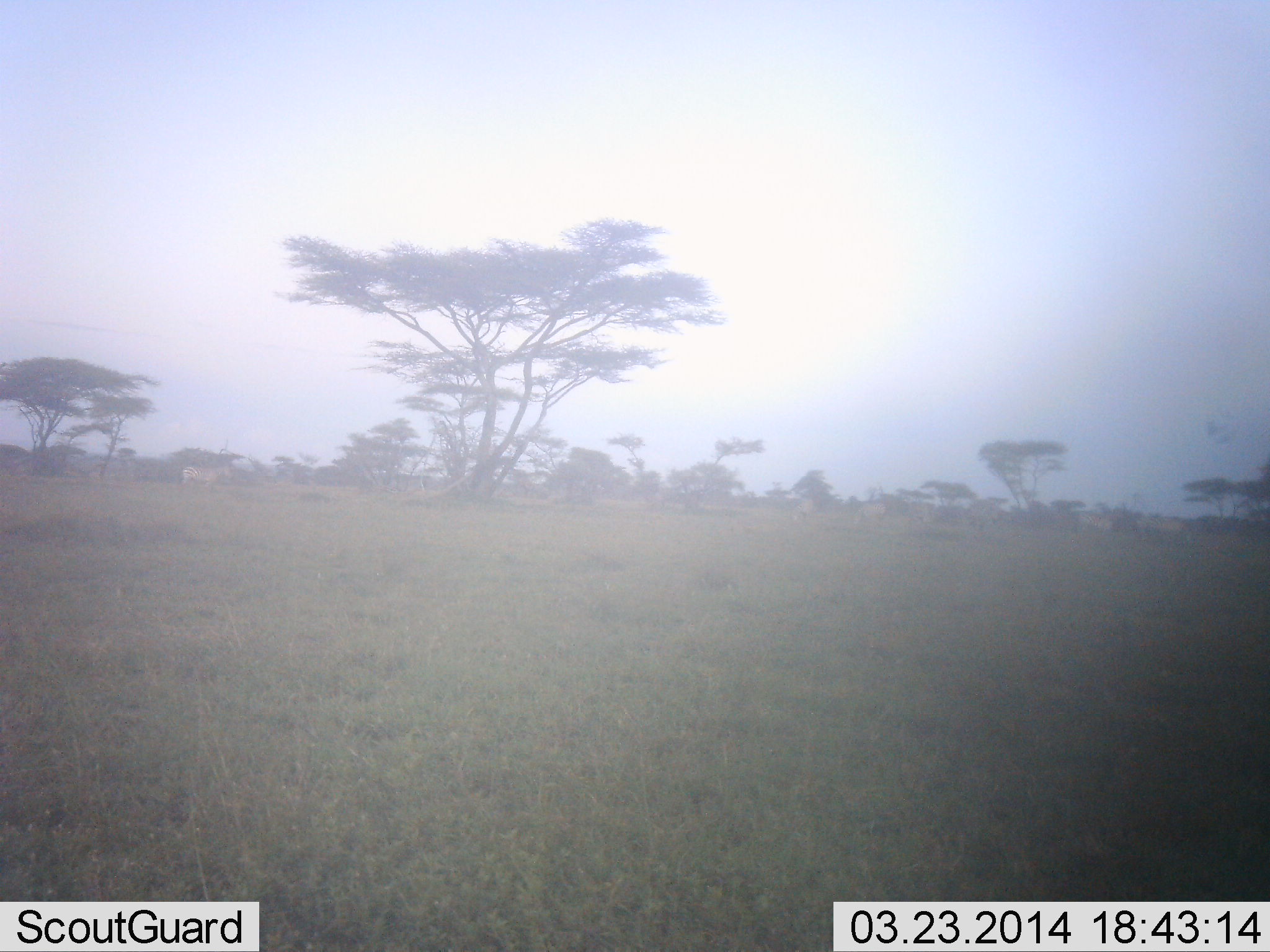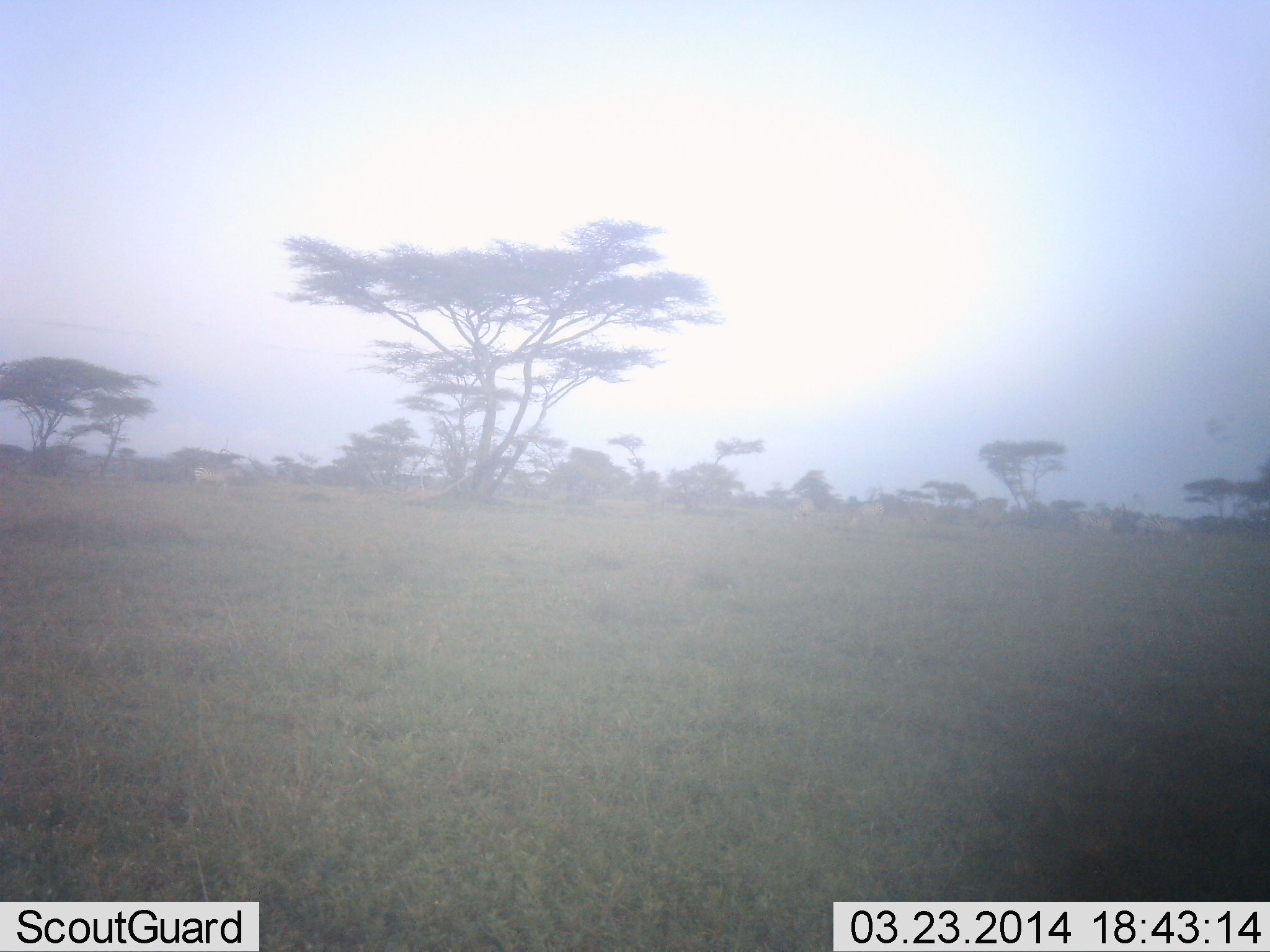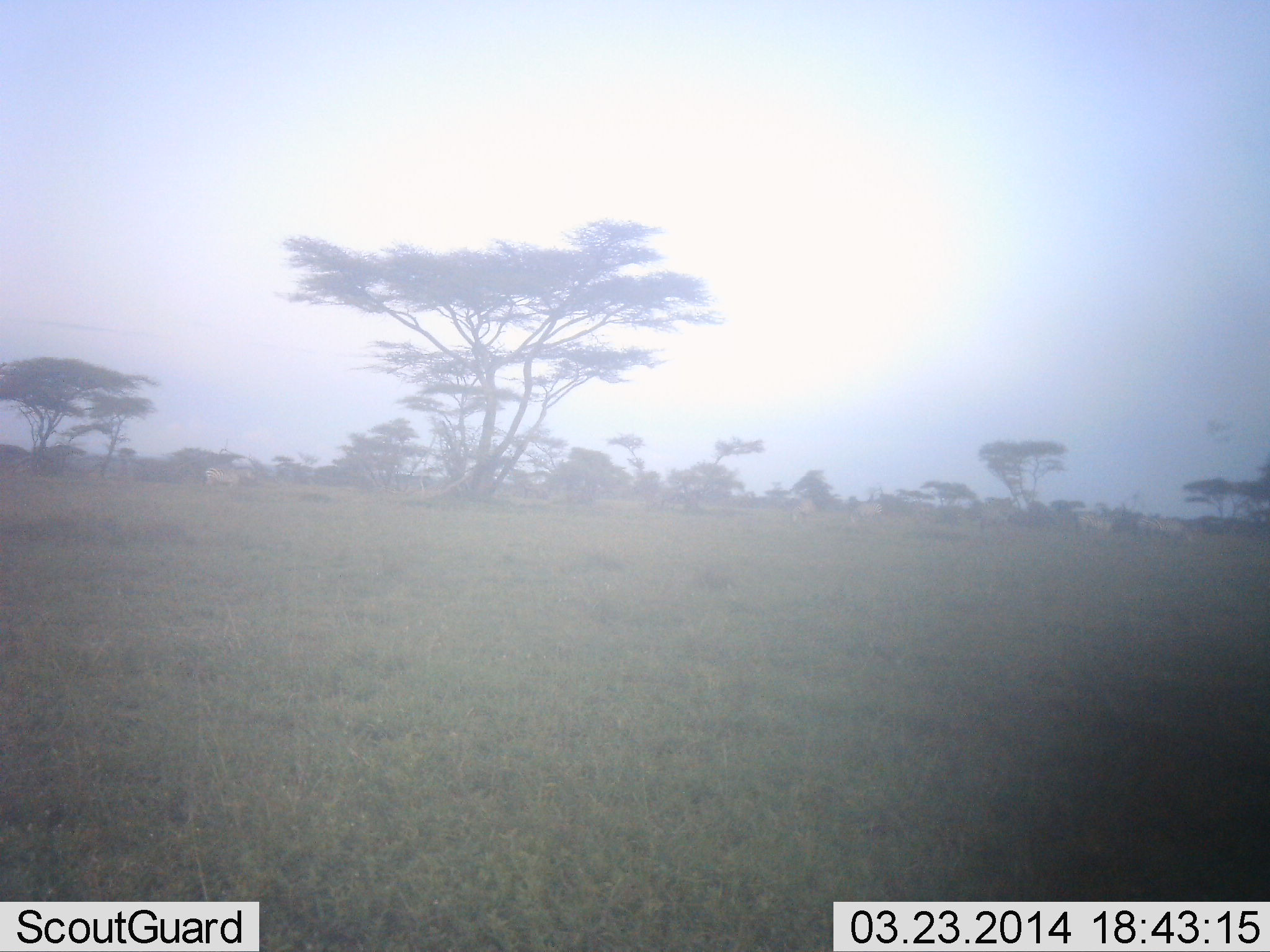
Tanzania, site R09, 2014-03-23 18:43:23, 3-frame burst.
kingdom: Animalia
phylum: Chordata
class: Mammalia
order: Perissodactyla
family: Equidae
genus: Equus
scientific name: Equus quagga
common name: plains zebra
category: zebra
Zebra (plains zebra) (Equus quagga), count 5. Behavior (volunteer vote fractions): standing 33%, resting 0%, moving 100%, interacting 0%. Young present (vote fraction): 0%. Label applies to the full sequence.